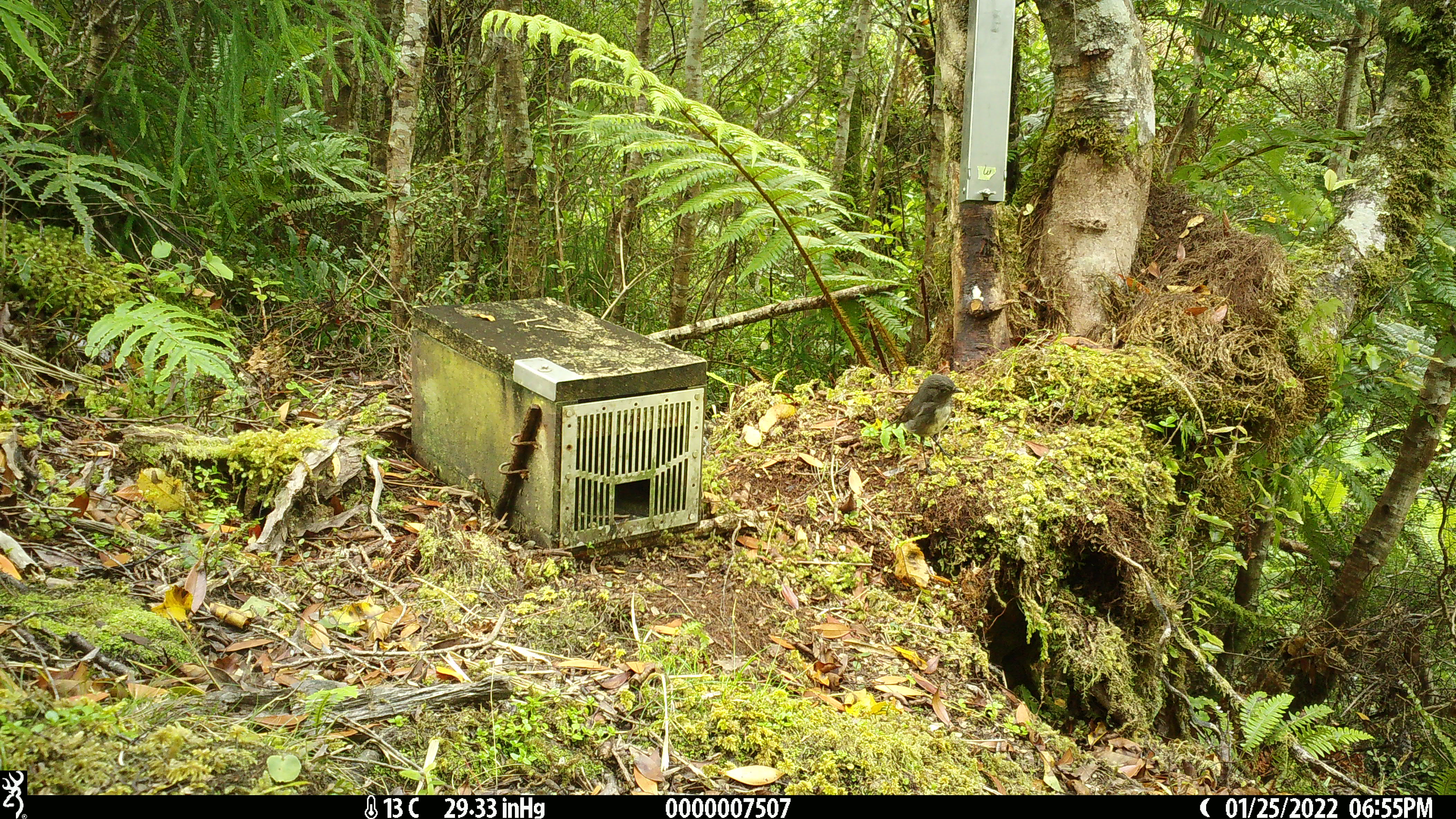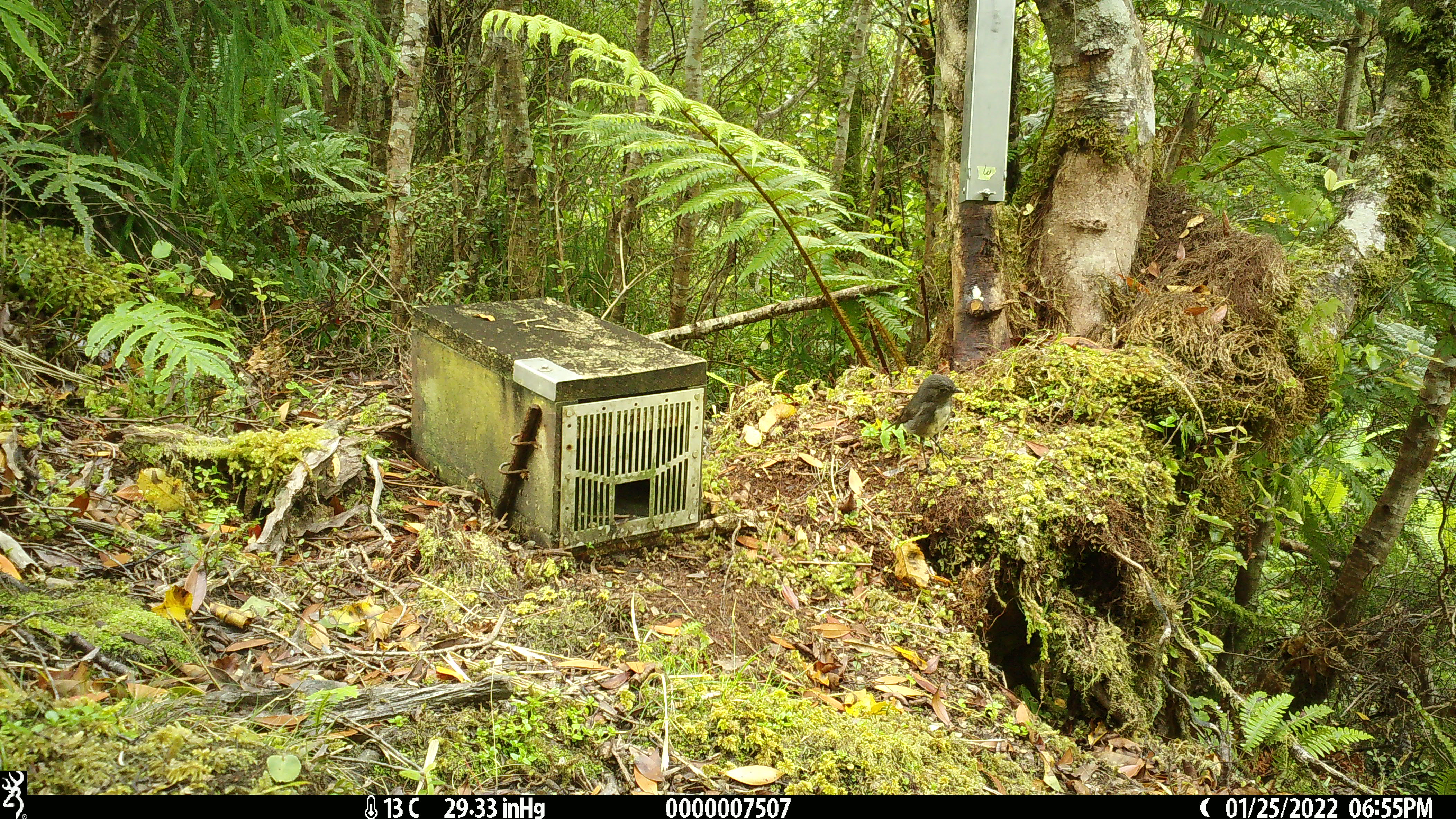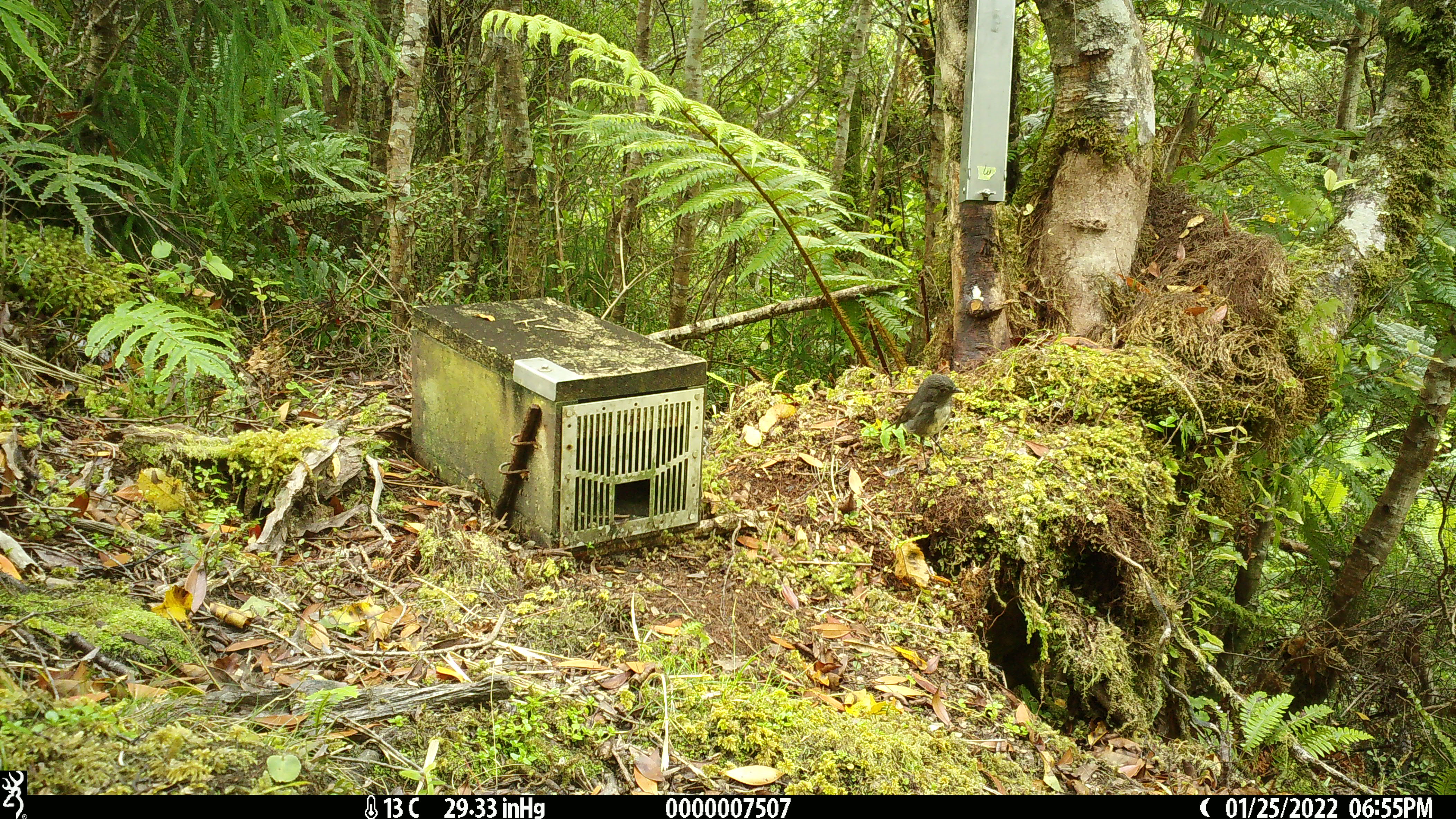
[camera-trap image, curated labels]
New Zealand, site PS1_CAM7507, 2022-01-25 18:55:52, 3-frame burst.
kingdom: Animalia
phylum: Chordata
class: Aves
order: Passeriformes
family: Petroicidae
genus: Petroica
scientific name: Petroica australis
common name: new zealand robin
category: robin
Robin (new zealand robin) (Petroica australis).